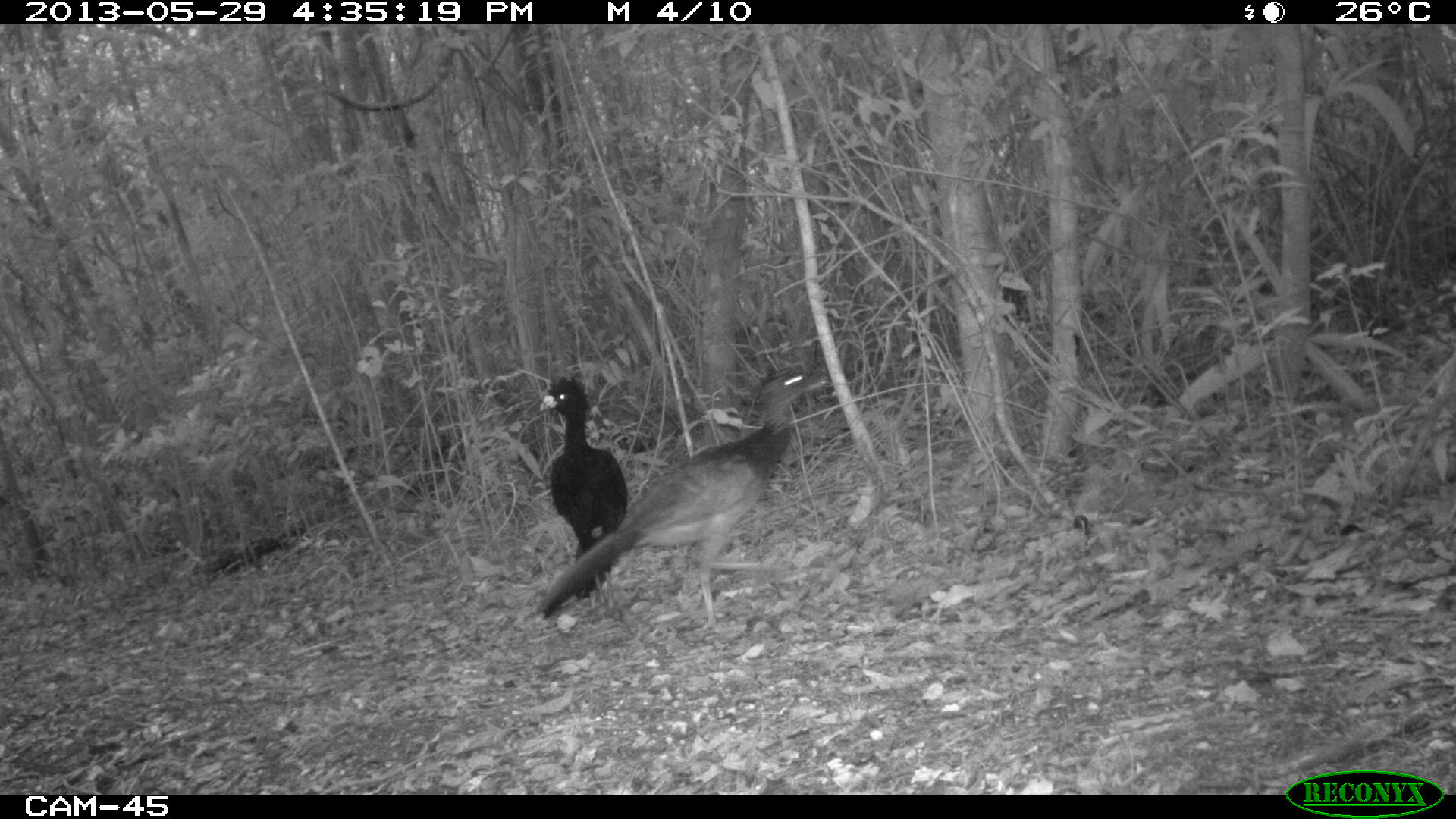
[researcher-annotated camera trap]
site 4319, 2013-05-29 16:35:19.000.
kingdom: Animalia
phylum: Chordata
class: Aves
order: Galliformes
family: Cracidae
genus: Crax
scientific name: Crax rubra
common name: great curassow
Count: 2.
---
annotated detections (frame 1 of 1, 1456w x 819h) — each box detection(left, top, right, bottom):
crax rubra: detection(528, 363, 828, 635); detection(512, 374, 630, 614)